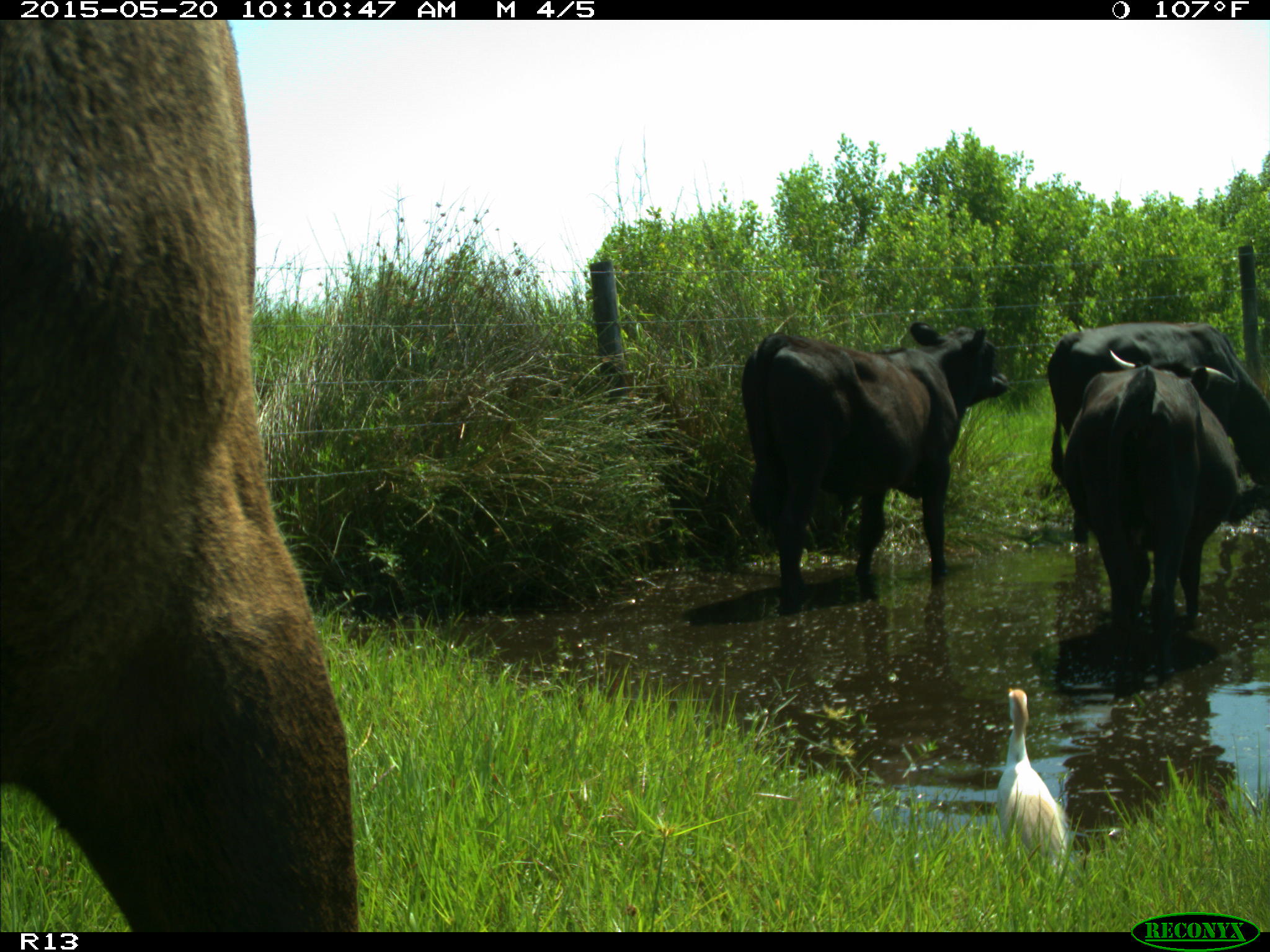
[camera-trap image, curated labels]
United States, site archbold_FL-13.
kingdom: Animalia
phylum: Chordata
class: Mammalia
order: Artiodactyla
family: Bovidae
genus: Bos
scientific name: Bos taurus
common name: domestic cow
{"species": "Bos taurus (domestic cow)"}